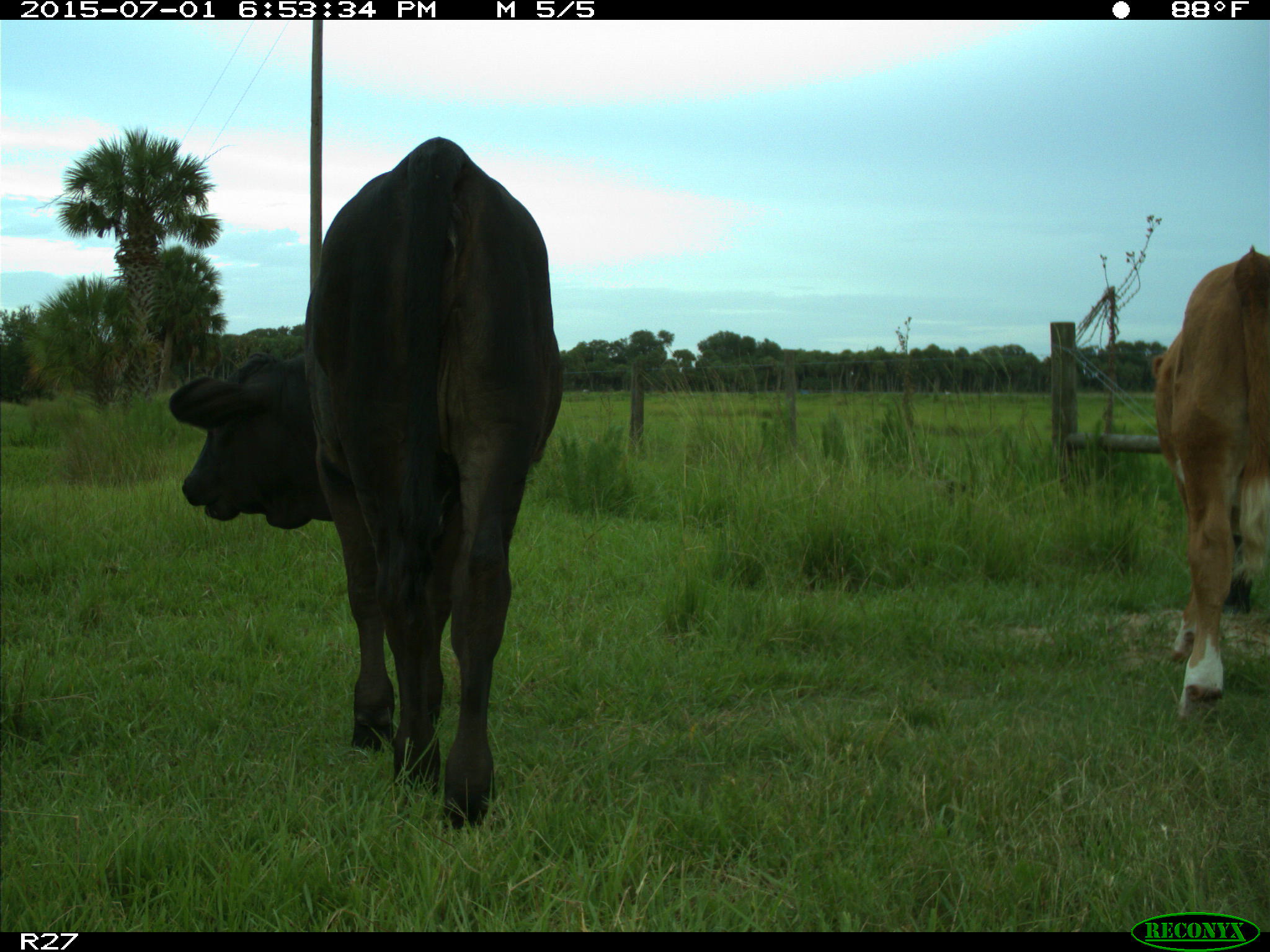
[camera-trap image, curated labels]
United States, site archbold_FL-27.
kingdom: Animalia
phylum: Chordata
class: Mammalia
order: Artiodactyla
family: Bovidae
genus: Bos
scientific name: Bos taurus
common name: domestic cow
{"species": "Bos taurus (domestic cow)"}